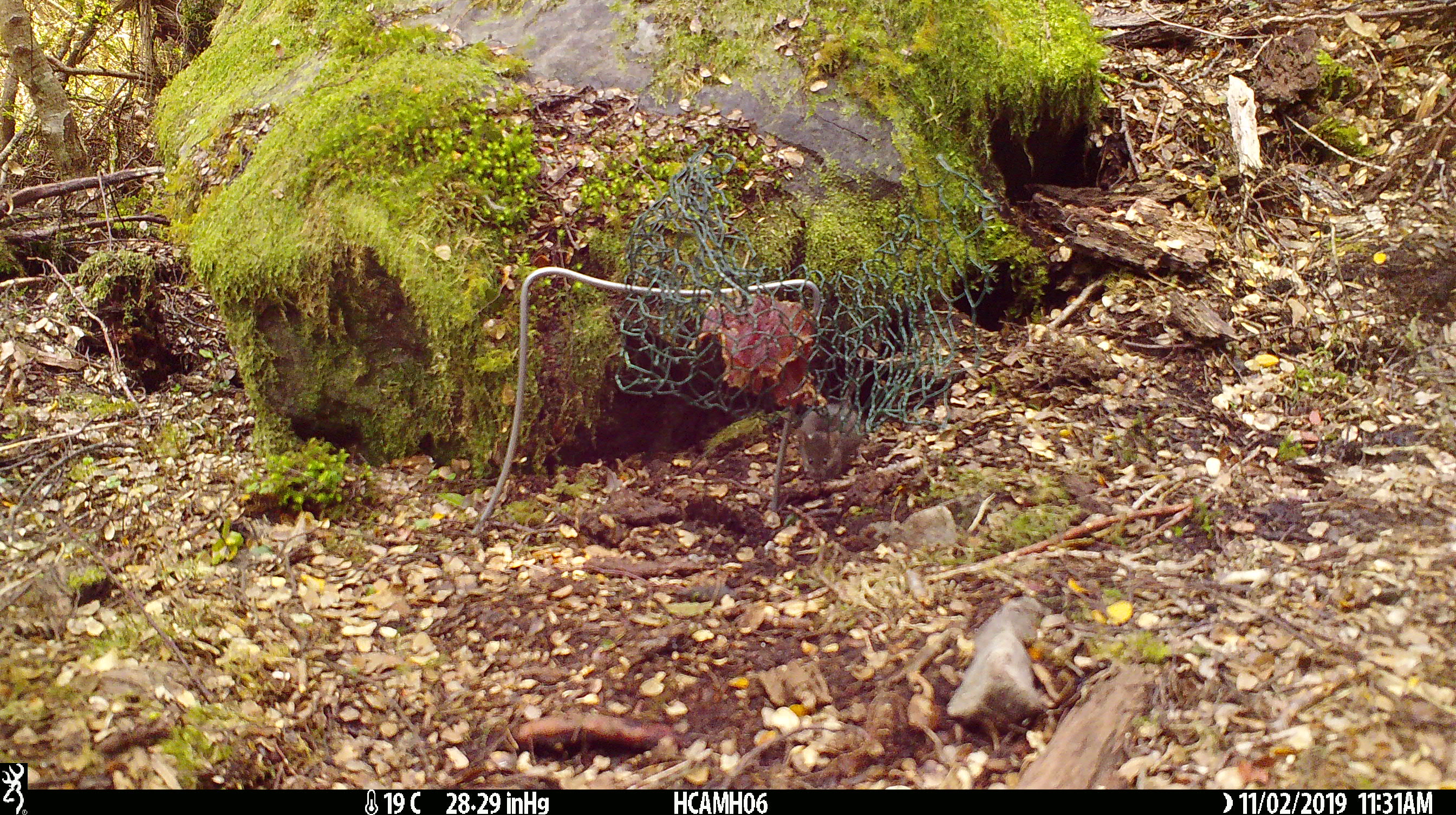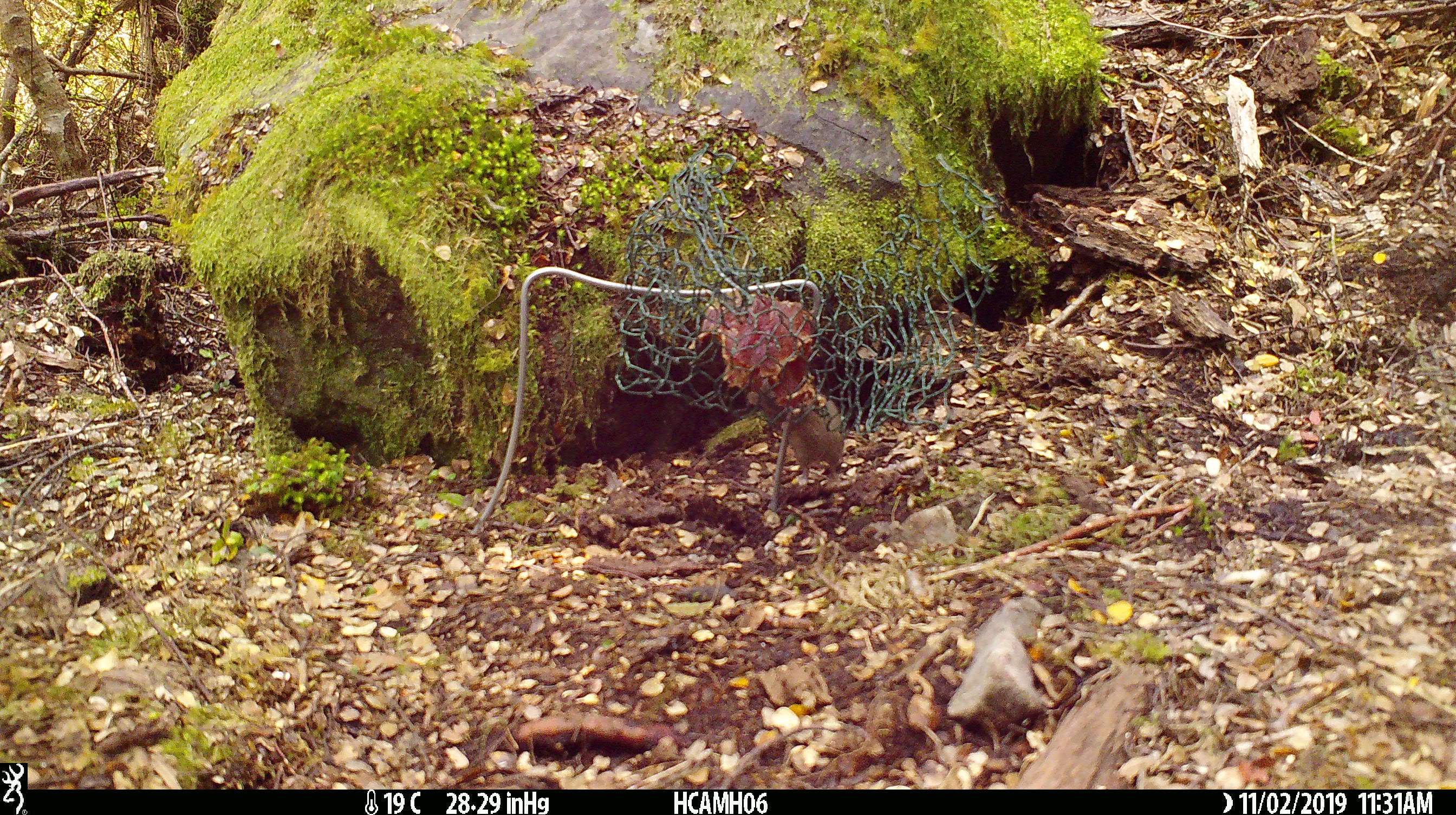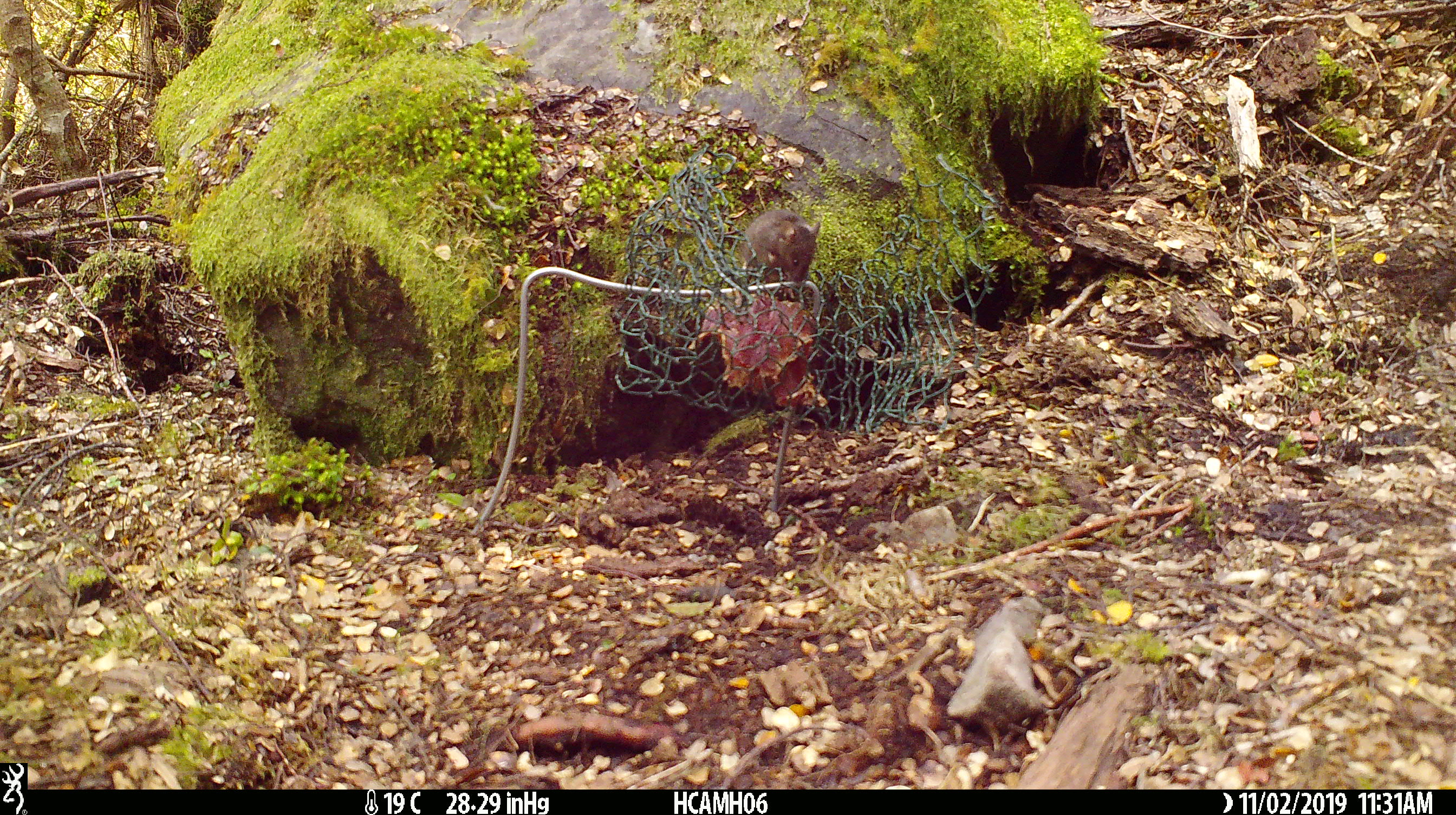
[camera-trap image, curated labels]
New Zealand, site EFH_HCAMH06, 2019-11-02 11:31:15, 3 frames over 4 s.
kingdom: Animalia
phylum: Chordata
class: Mammalia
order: Rodentia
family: Muridae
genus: Mus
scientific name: Mus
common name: mouse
Mouse (Mus).